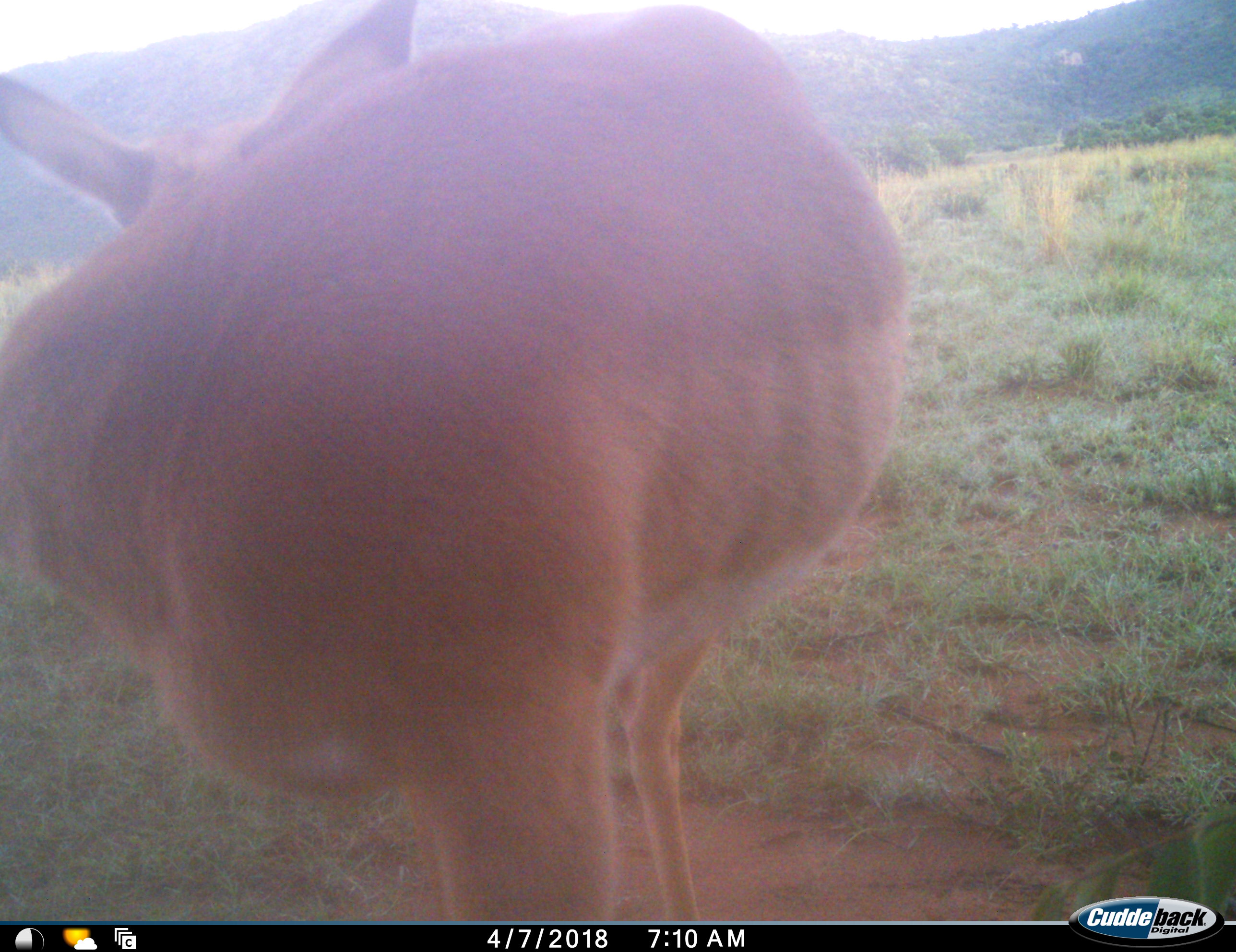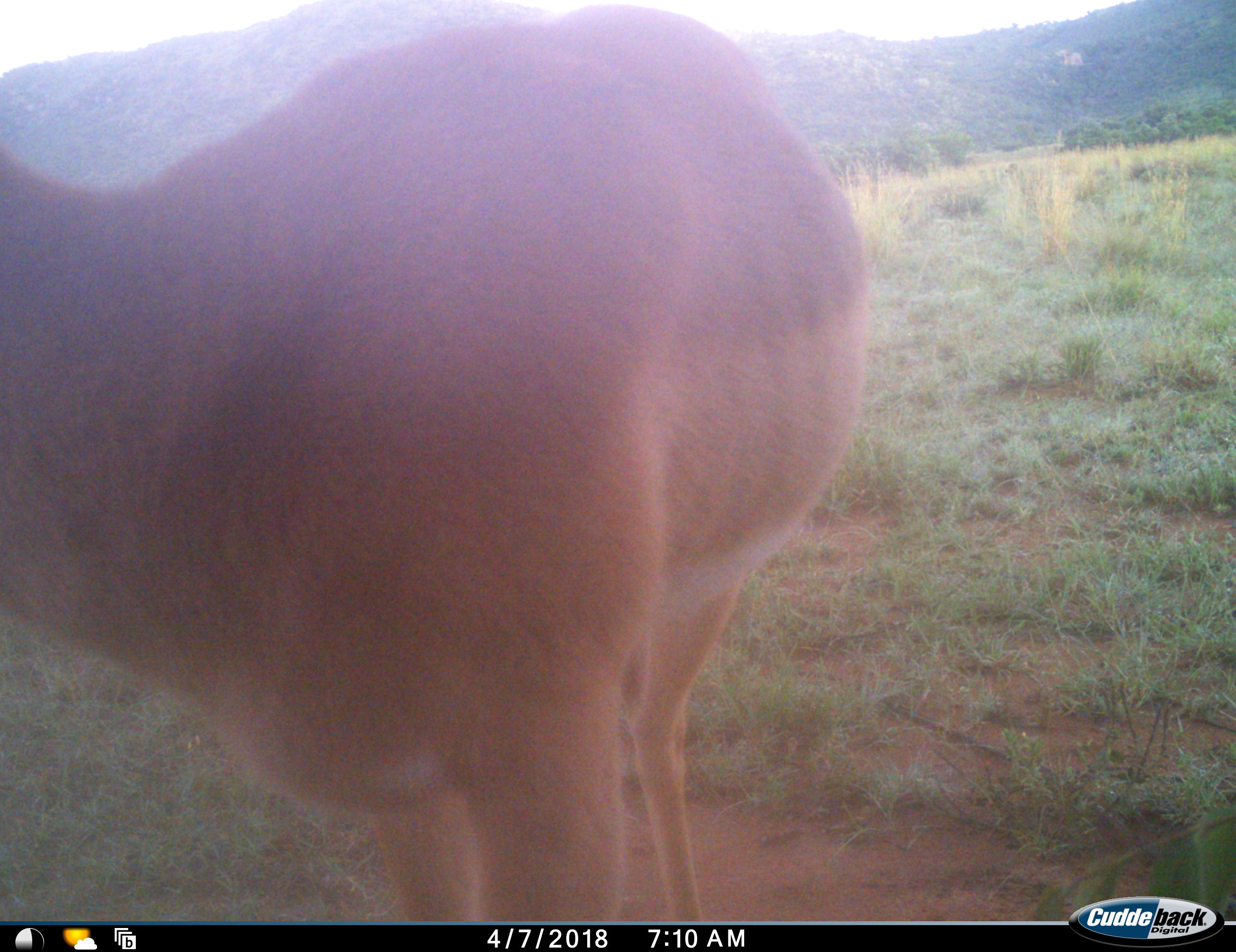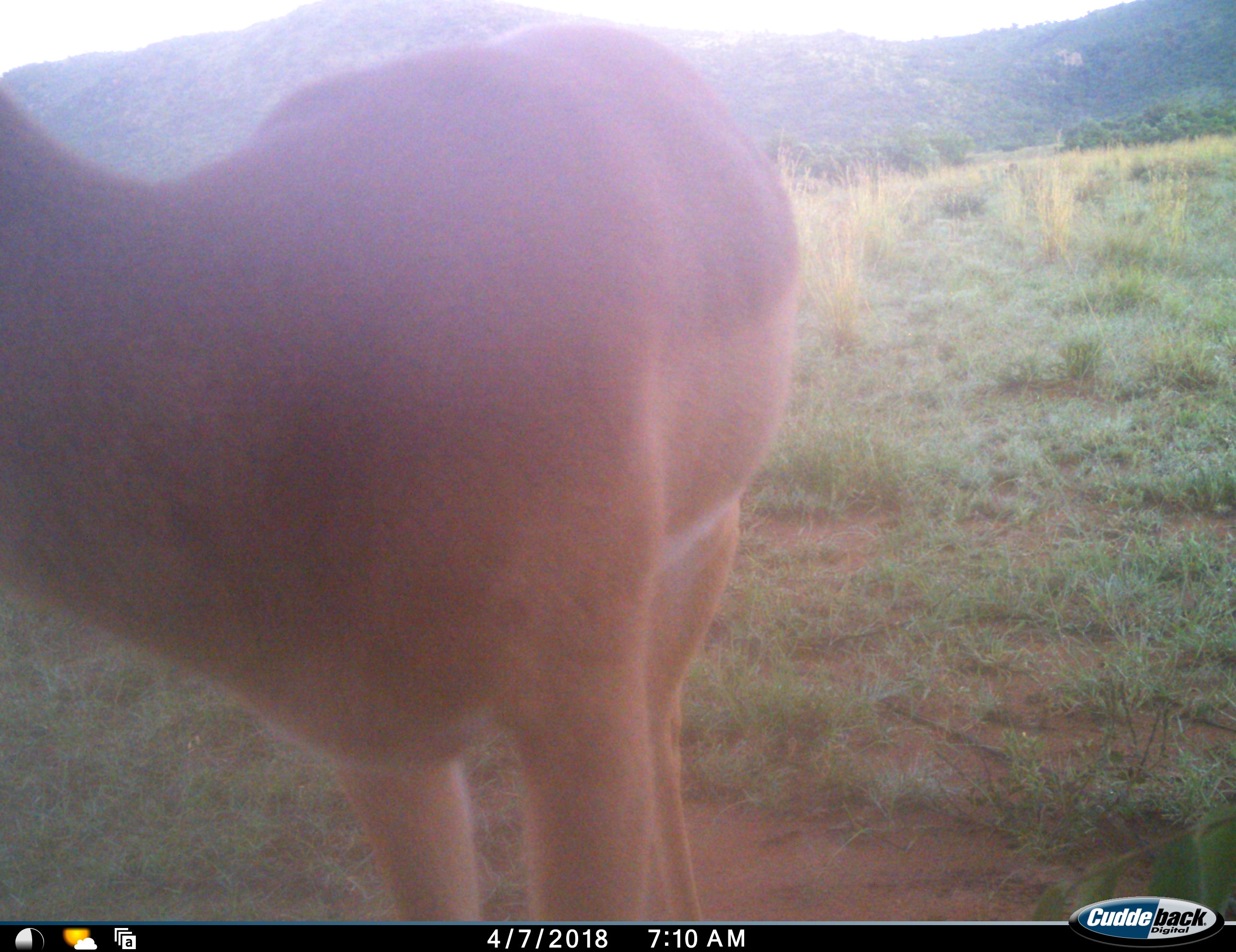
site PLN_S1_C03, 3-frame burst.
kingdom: Animalia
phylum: Chordata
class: Mammalia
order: Artiodactyla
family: Bovidae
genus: Aepyceros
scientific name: Aepyceros melampus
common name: impala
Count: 1.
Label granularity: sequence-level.